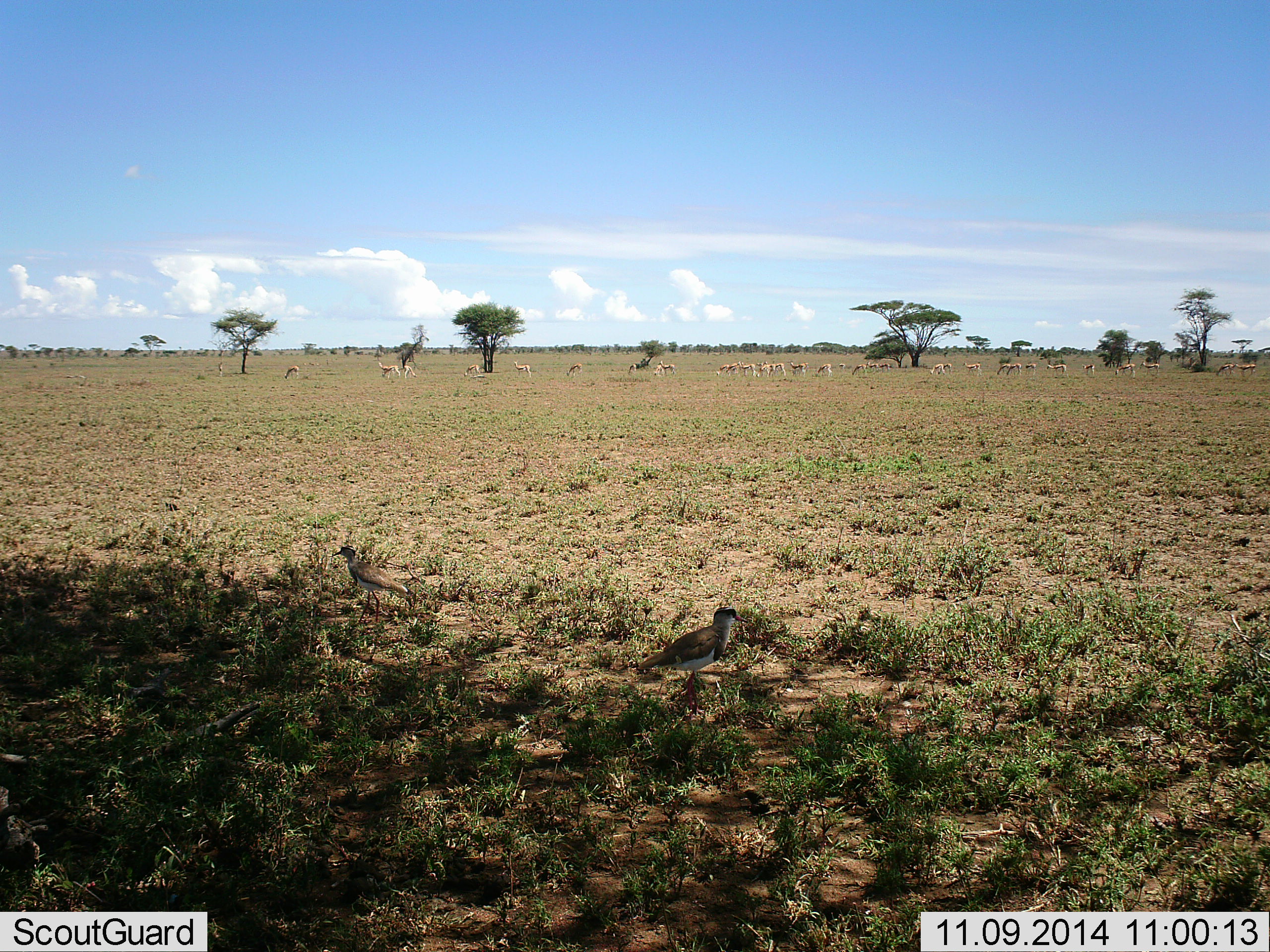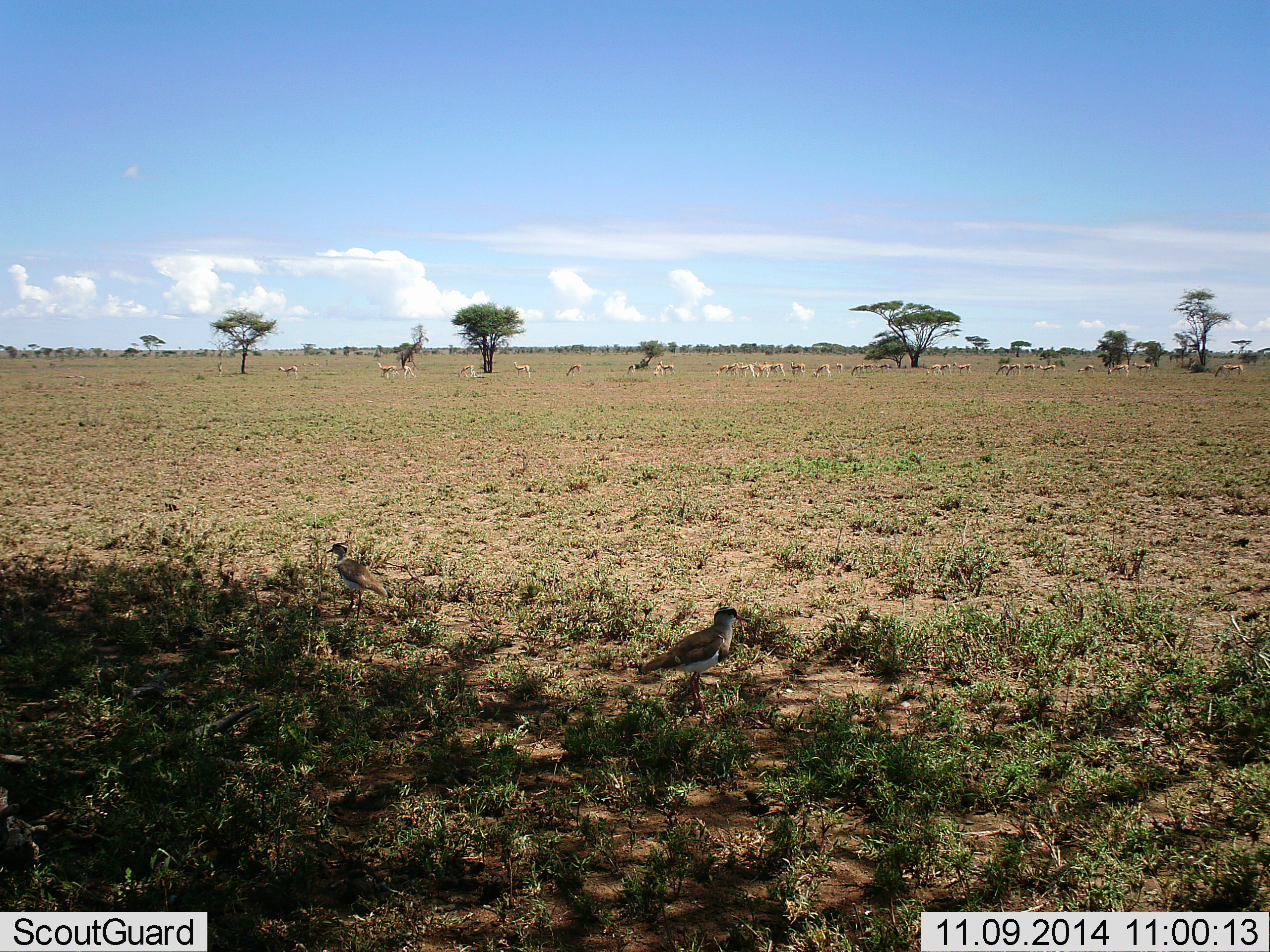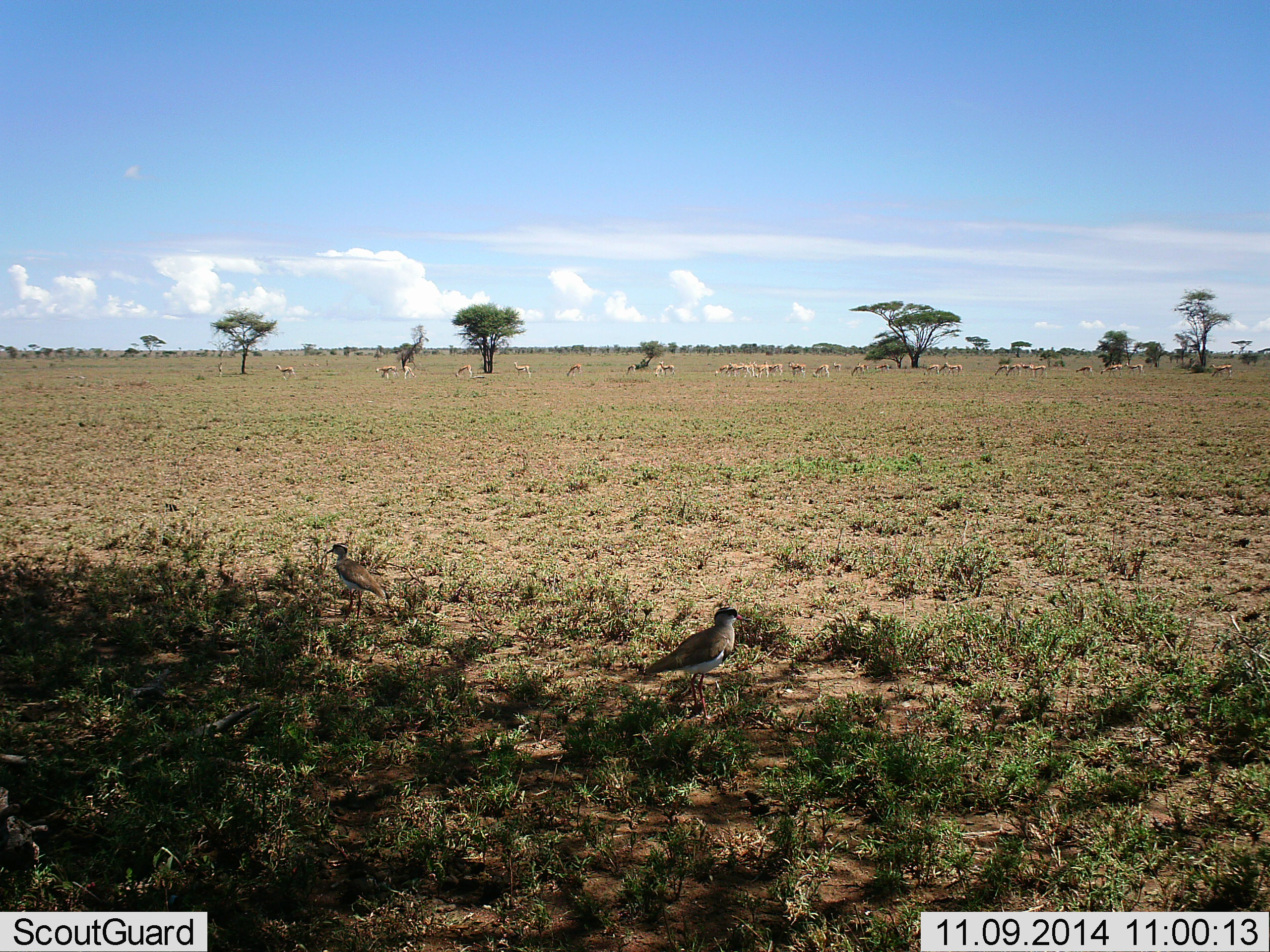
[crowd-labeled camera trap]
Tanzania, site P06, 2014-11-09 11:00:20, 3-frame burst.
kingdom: Animalia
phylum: Chordata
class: Mammalia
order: Artiodactyla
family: Bovidae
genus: Eudorcas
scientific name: Eudorcas thomsonii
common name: thomson's gazelle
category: gazellethomsons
Gazellethomsons (thomson's gazelle) (Eudorcas thomsonii), count 11-50. Behavior (volunteer vote fractions): standing 44%, resting 0%, moving 56%, interacting 0%. Young present (vote fraction): 0%. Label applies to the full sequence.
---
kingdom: Animalia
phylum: Chordata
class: Aves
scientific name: Aves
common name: bird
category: otherbird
Otherbird (bird) (Aves), count 2. Behavior (volunteer vote fractions): standing 83%, resting 6%, moving 11%, interacting 0%. Young present (vote fraction): 0%. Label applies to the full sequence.